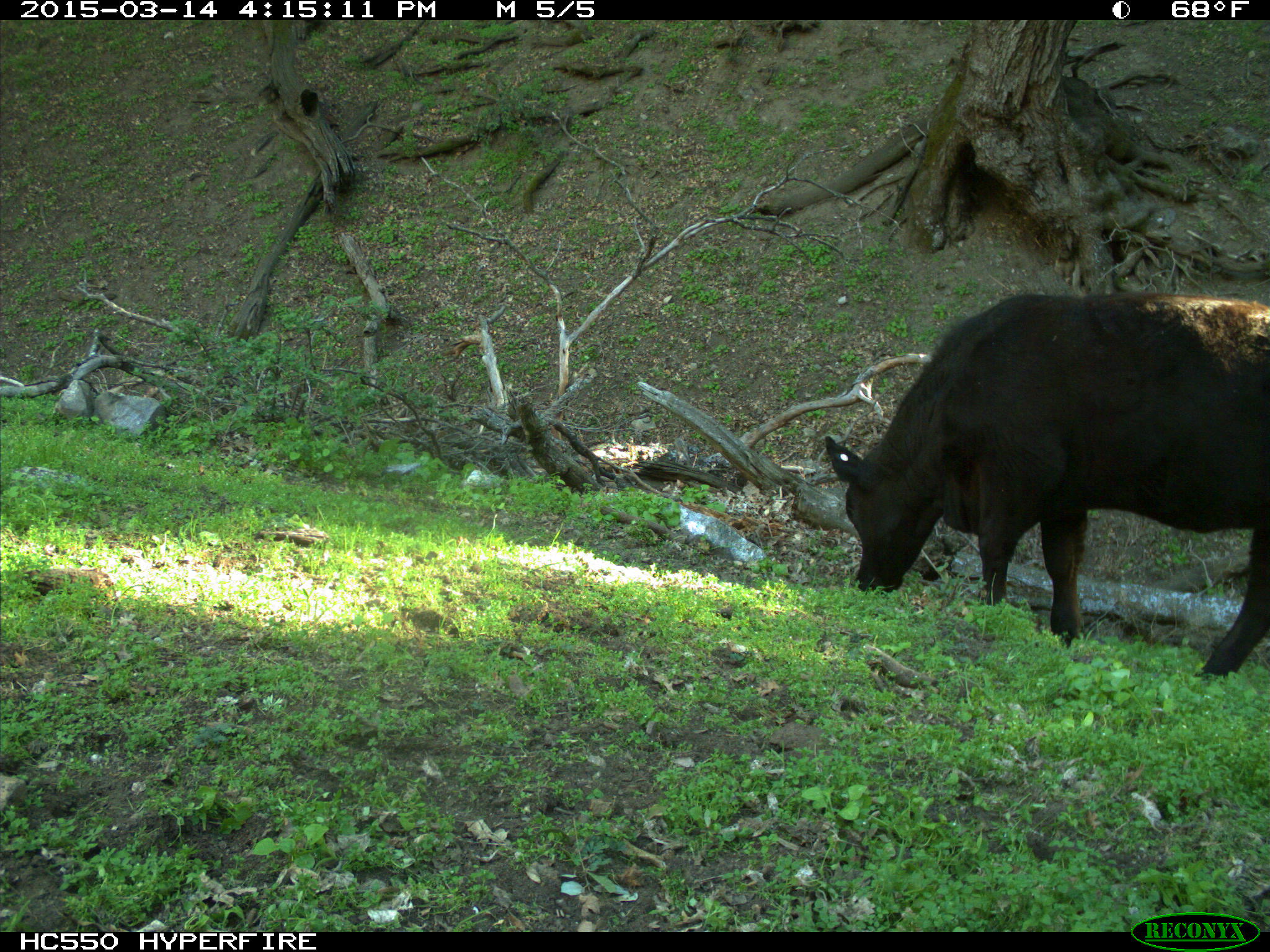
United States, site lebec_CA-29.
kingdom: Animalia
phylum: Chordata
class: Mammalia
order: Artiodactyla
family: Bovidae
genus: Bos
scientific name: Bos taurus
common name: domestic cow